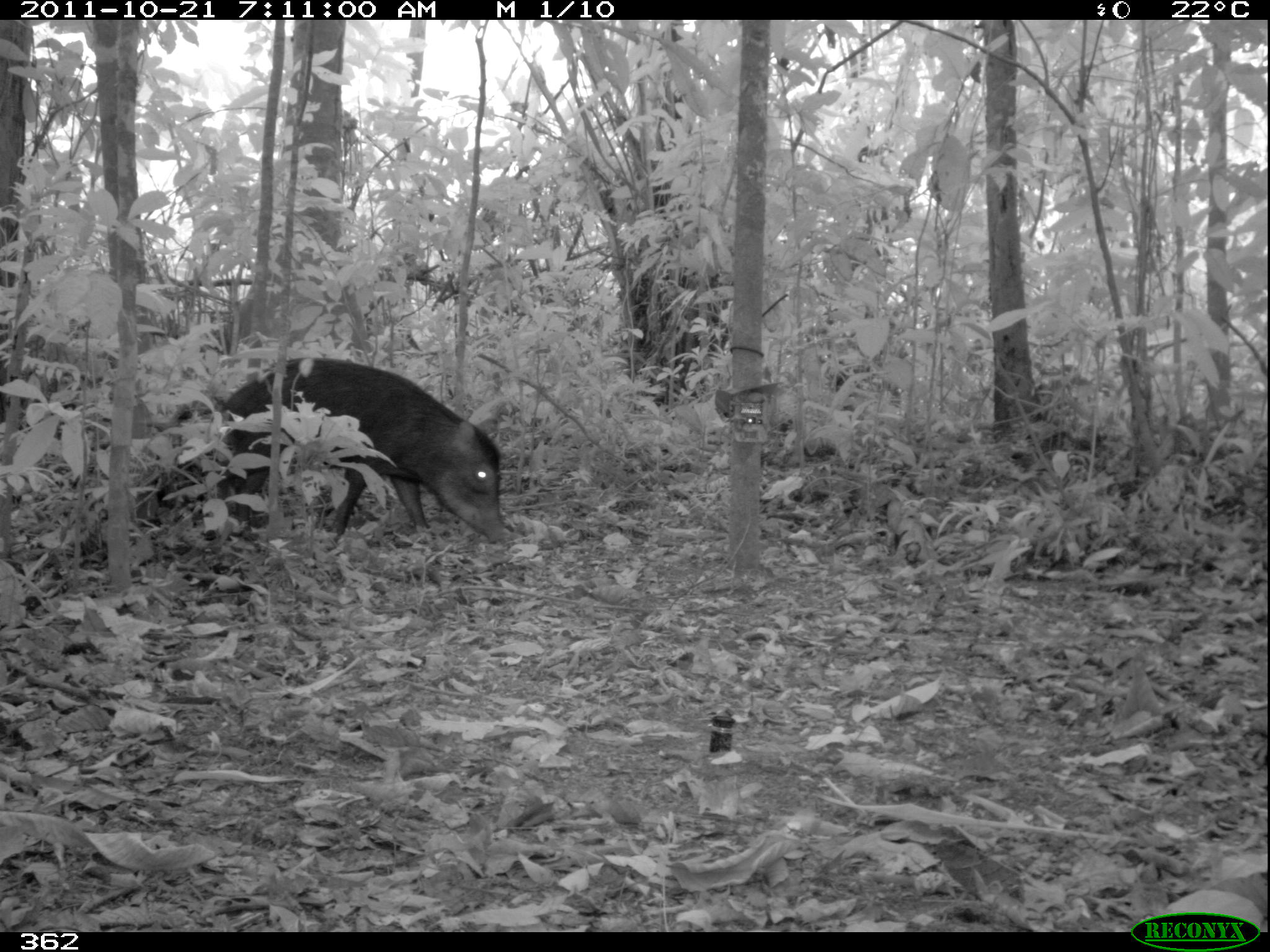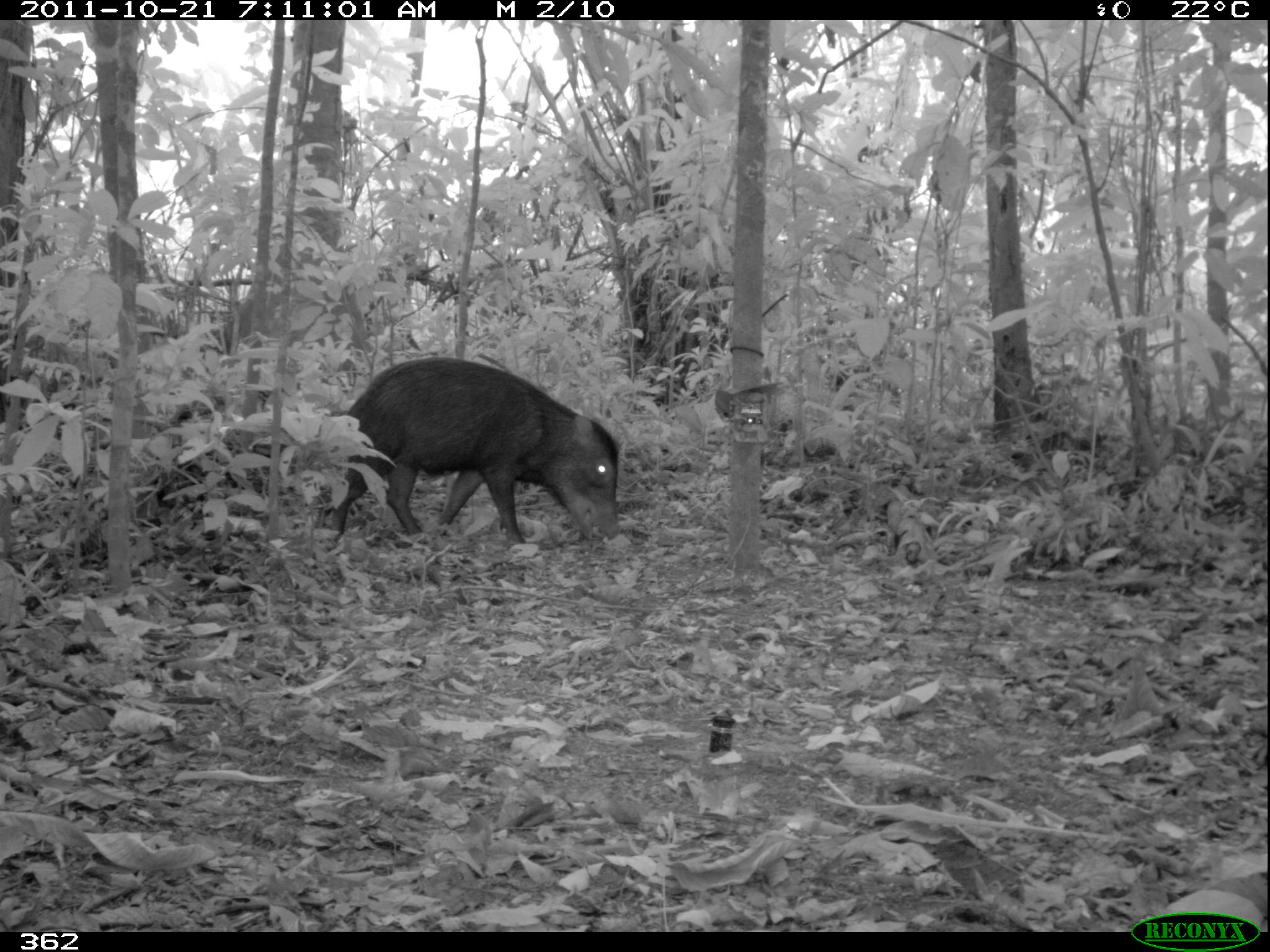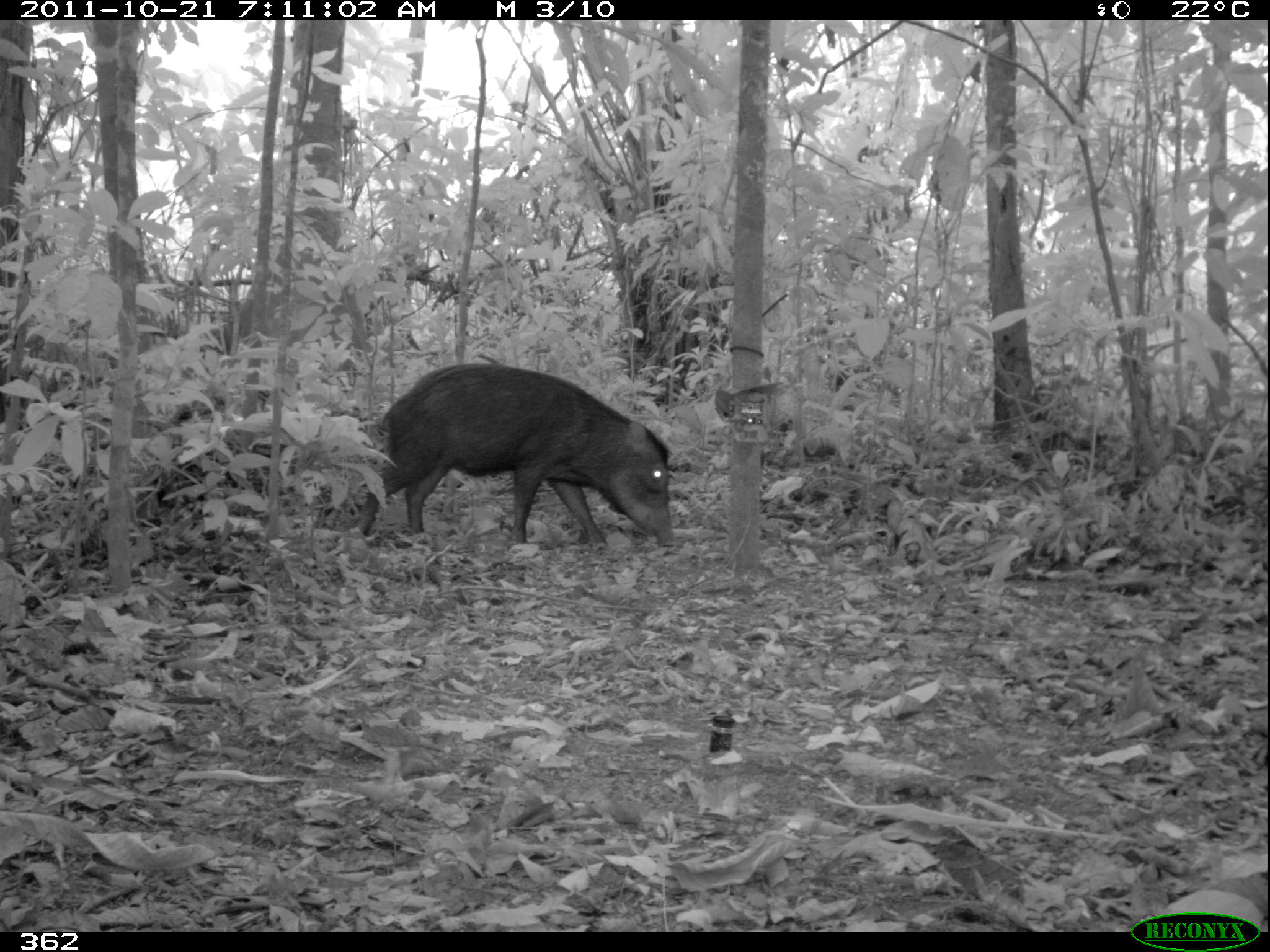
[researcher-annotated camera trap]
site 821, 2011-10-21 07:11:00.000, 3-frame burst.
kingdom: Animalia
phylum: Chordata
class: Mammalia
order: Artiodactyla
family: Tayassuidae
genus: Tayassu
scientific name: Tayassu pecari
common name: white-lipped peccary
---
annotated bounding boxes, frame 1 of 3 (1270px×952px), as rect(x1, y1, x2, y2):
tayassu pecari: rect(213, 352, 508, 549)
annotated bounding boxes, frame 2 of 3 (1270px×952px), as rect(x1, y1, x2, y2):
tayassu pecari: rect(323, 354, 618, 549)